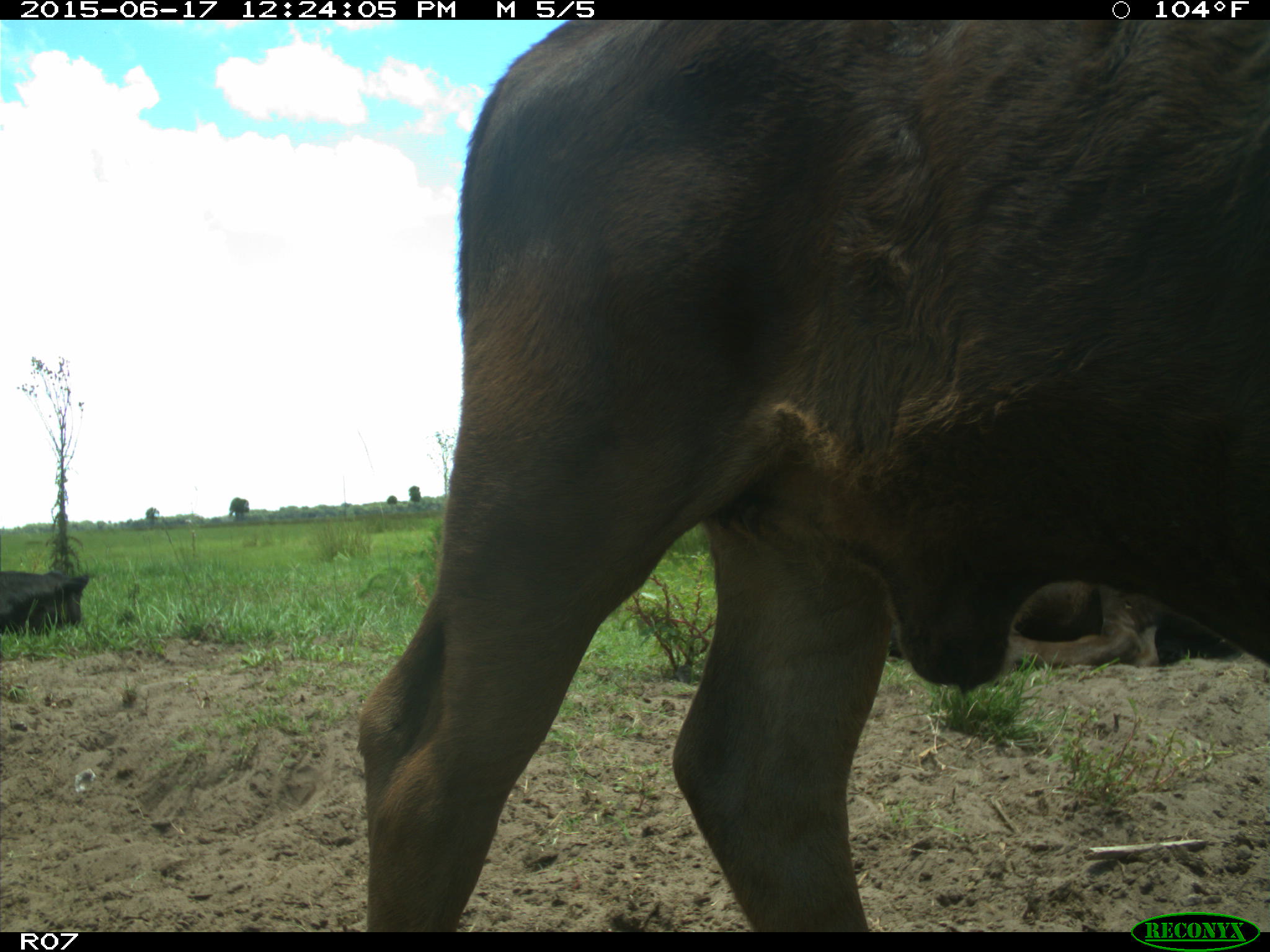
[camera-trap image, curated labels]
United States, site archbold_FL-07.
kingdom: Animalia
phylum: Chordata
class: Mammalia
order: Artiodactyla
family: Bovidae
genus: Bos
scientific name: Bos taurus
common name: domestic cow